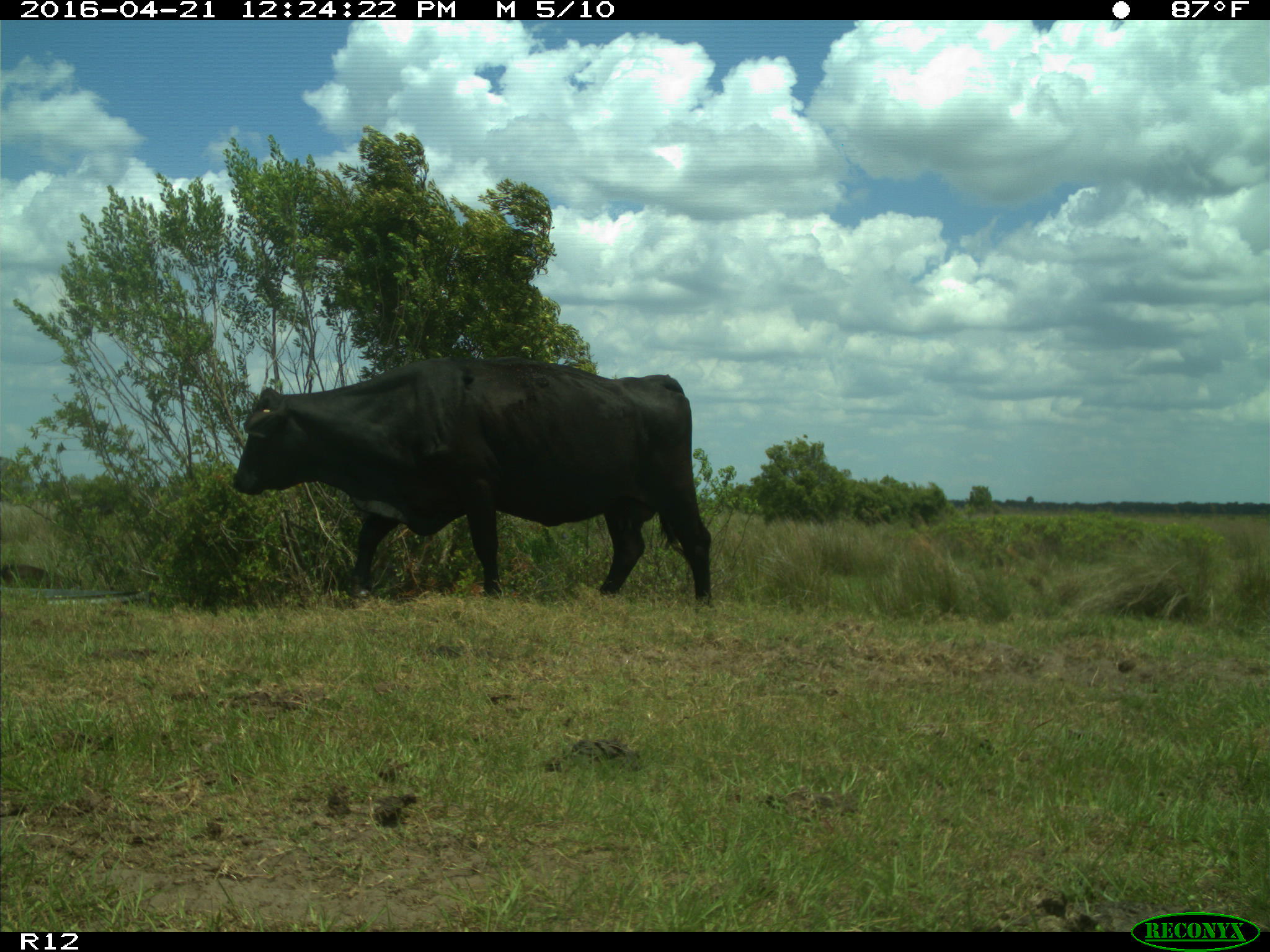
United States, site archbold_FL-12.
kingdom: Animalia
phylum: Chordata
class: Mammalia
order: Artiodactyla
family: Bovidae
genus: Bos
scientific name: Bos taurus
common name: domestic cow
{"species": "Bos taurus (domestic cow)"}